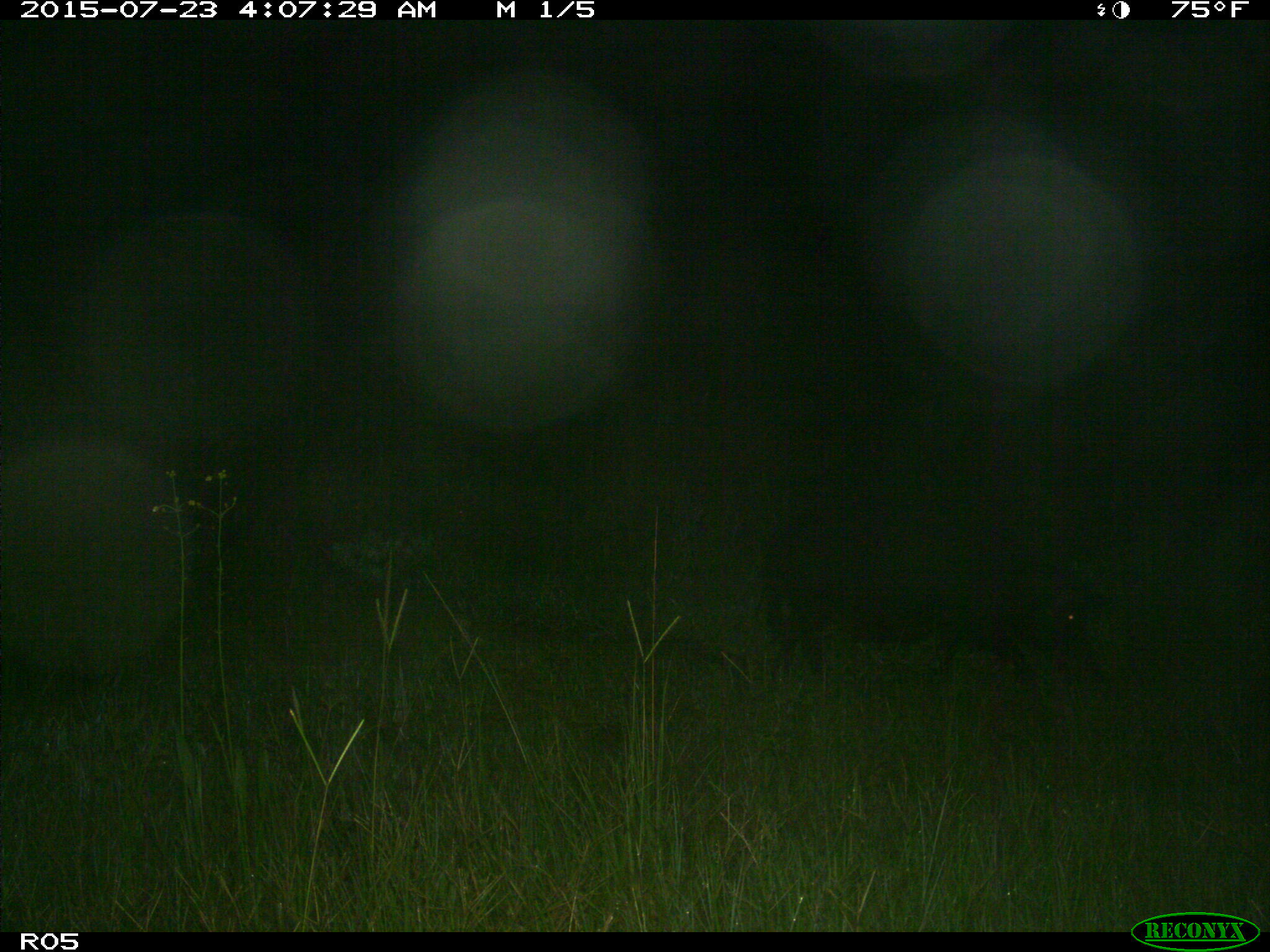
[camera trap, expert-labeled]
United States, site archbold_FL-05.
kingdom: Animalia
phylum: Chordata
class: Mammalia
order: Artiodactyla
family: Suidae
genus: Sus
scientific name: Sus scrofa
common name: wild boar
Sus scrofa (wild boar).